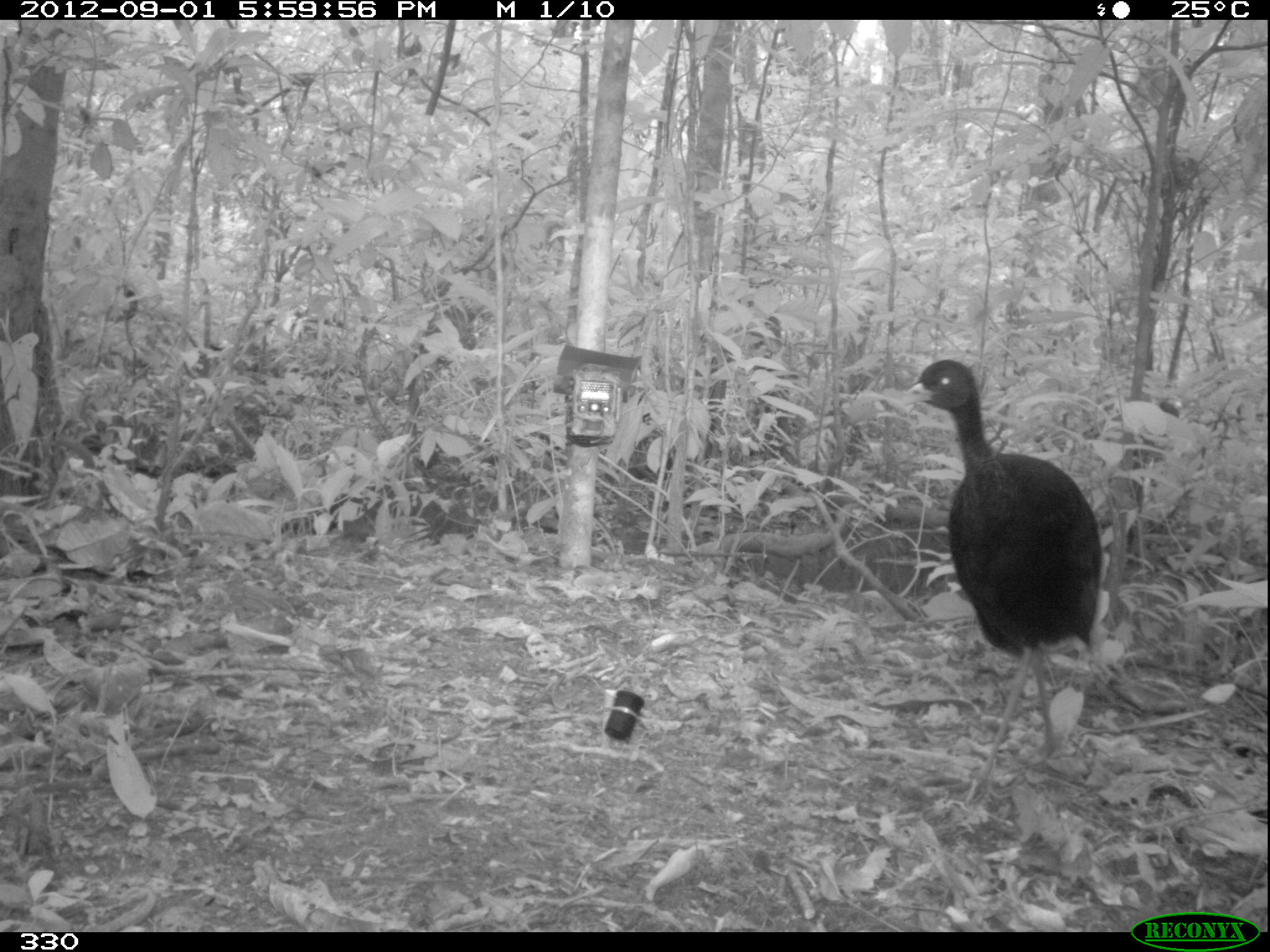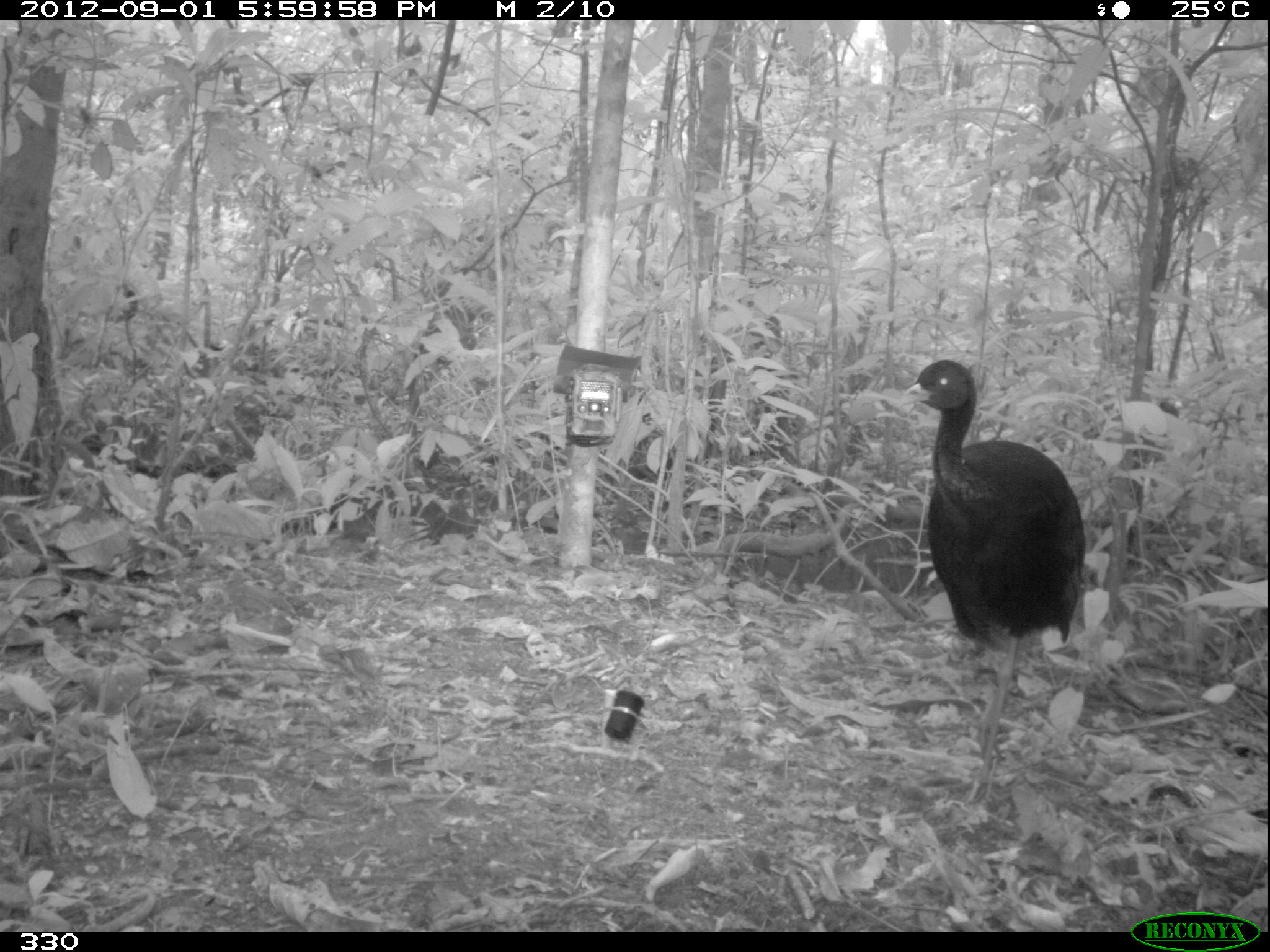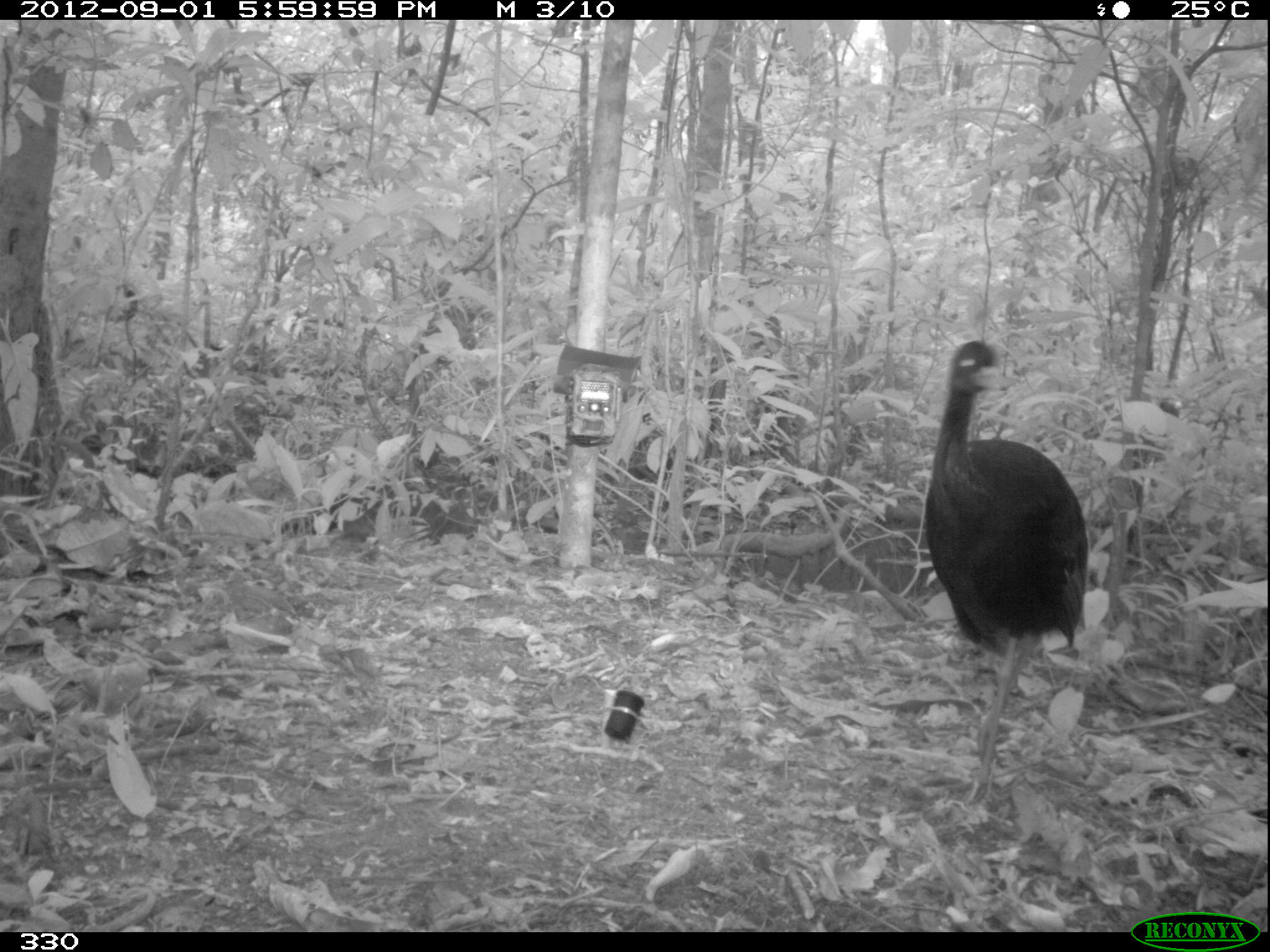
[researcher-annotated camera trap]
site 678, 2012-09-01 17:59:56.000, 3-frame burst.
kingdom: Animalia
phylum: Chordata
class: Aves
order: Gruiformes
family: Psophiidae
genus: Psophia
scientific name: Psophia leucoptera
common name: pale-winged trumpeter